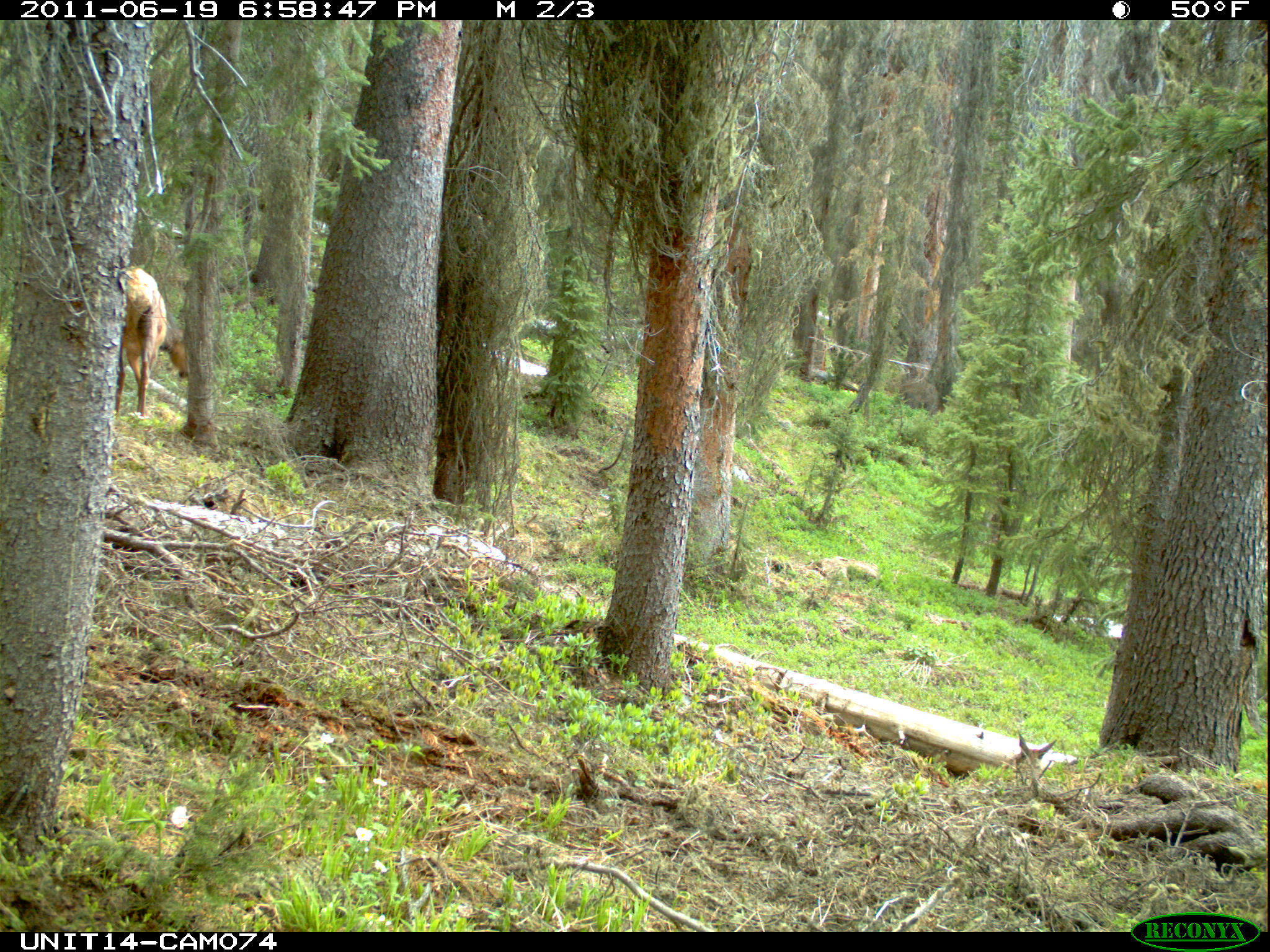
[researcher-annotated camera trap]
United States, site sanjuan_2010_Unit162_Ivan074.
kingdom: Animalia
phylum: Chordata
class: Mammalia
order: Artiodactyla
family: Cervidae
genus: Cervus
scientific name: Cervus elaphus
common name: red deer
Cervus elaphus (red deer).